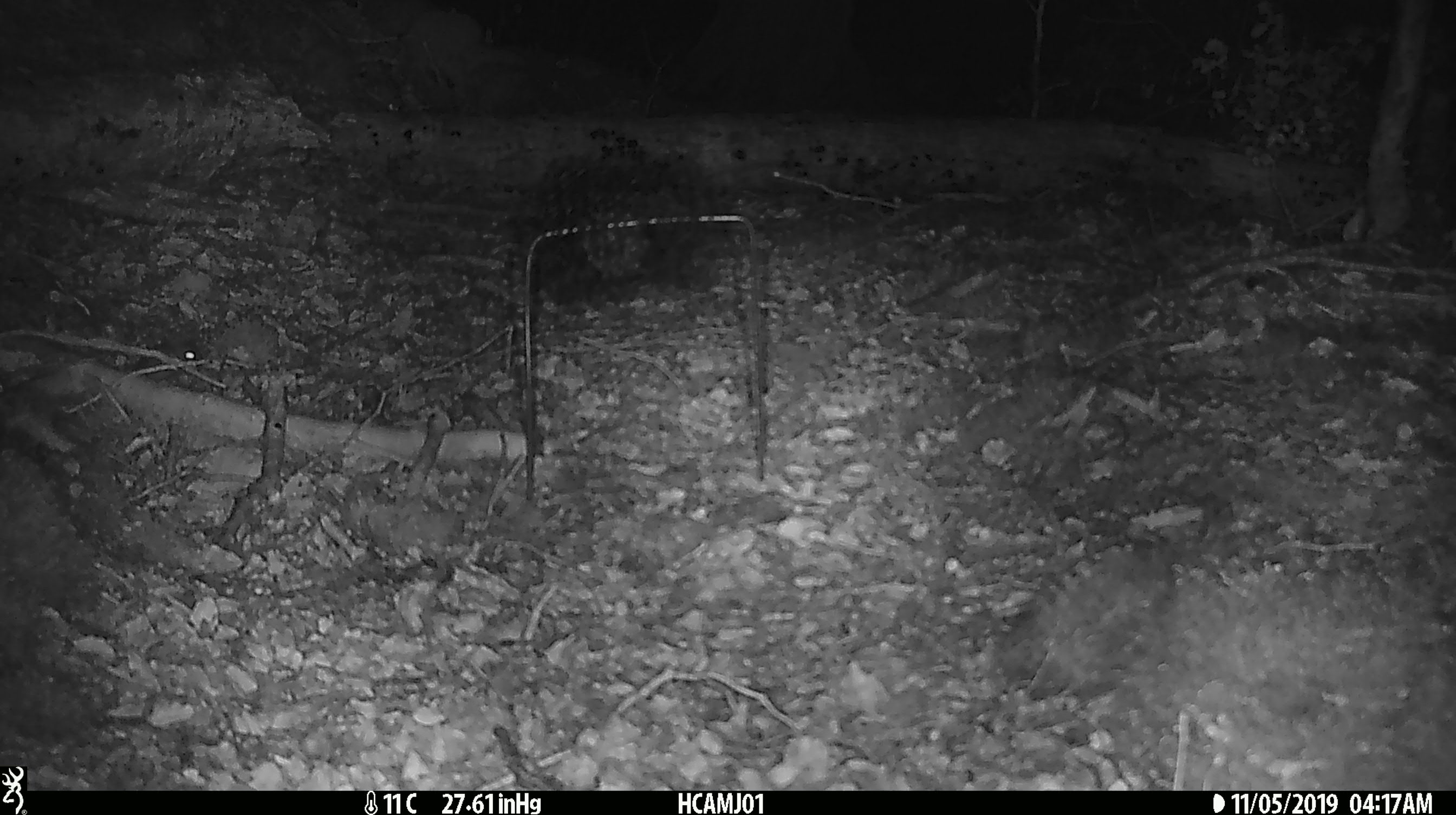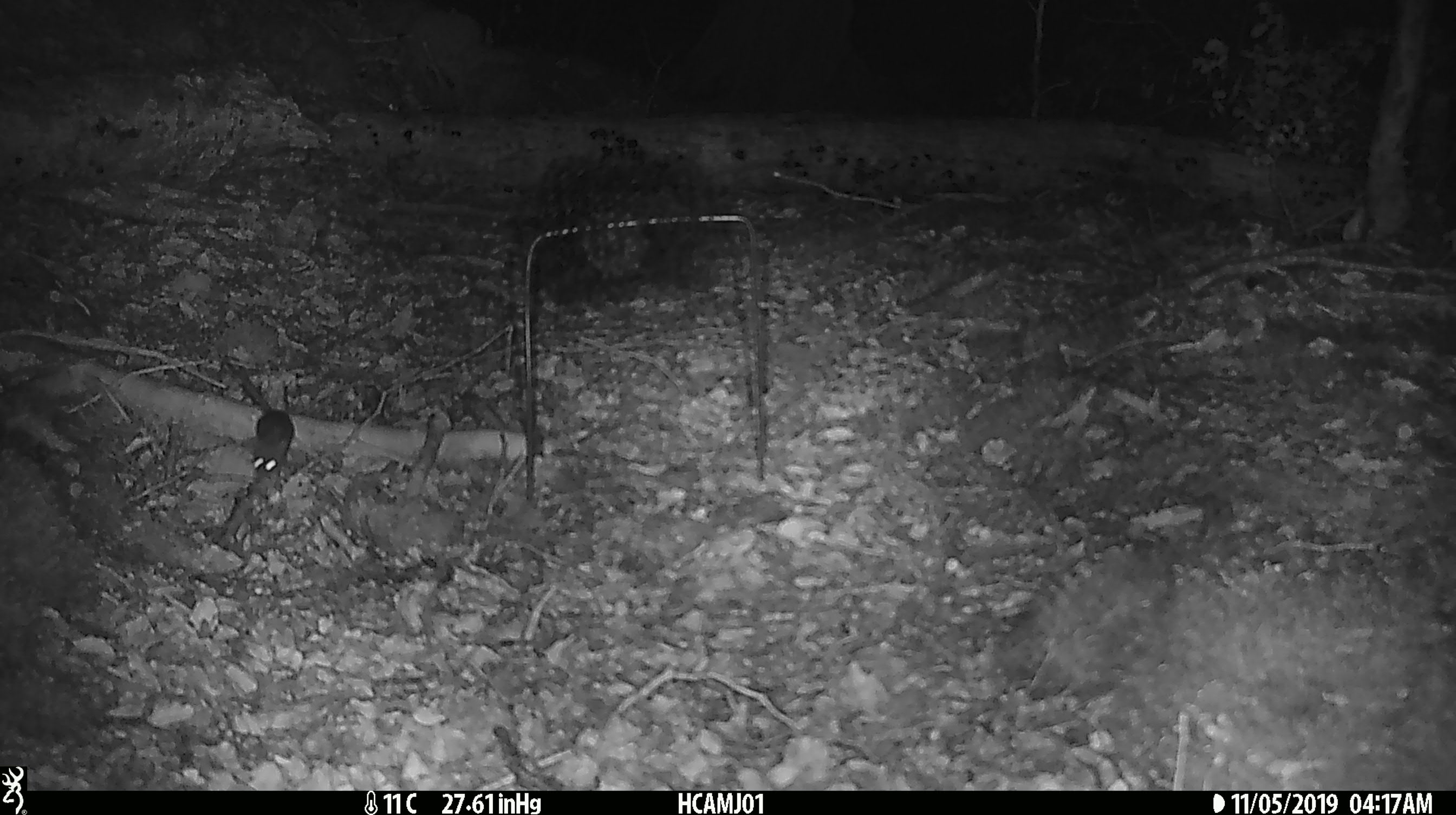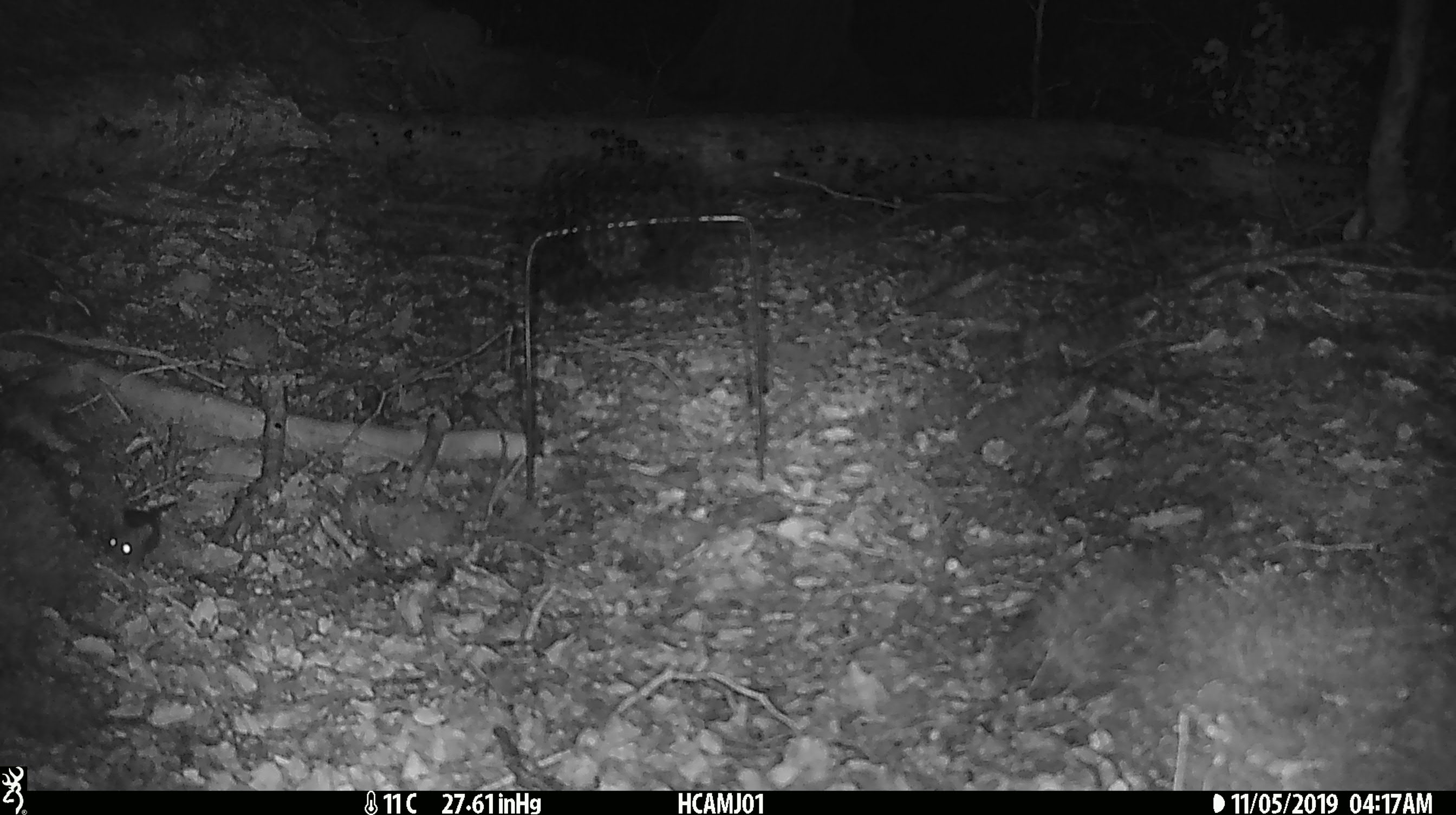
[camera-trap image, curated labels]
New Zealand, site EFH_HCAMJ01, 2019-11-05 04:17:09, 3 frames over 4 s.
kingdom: Animalia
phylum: Chordata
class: Mammalia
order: Rodentia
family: Muridae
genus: Mus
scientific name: Mus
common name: mouse